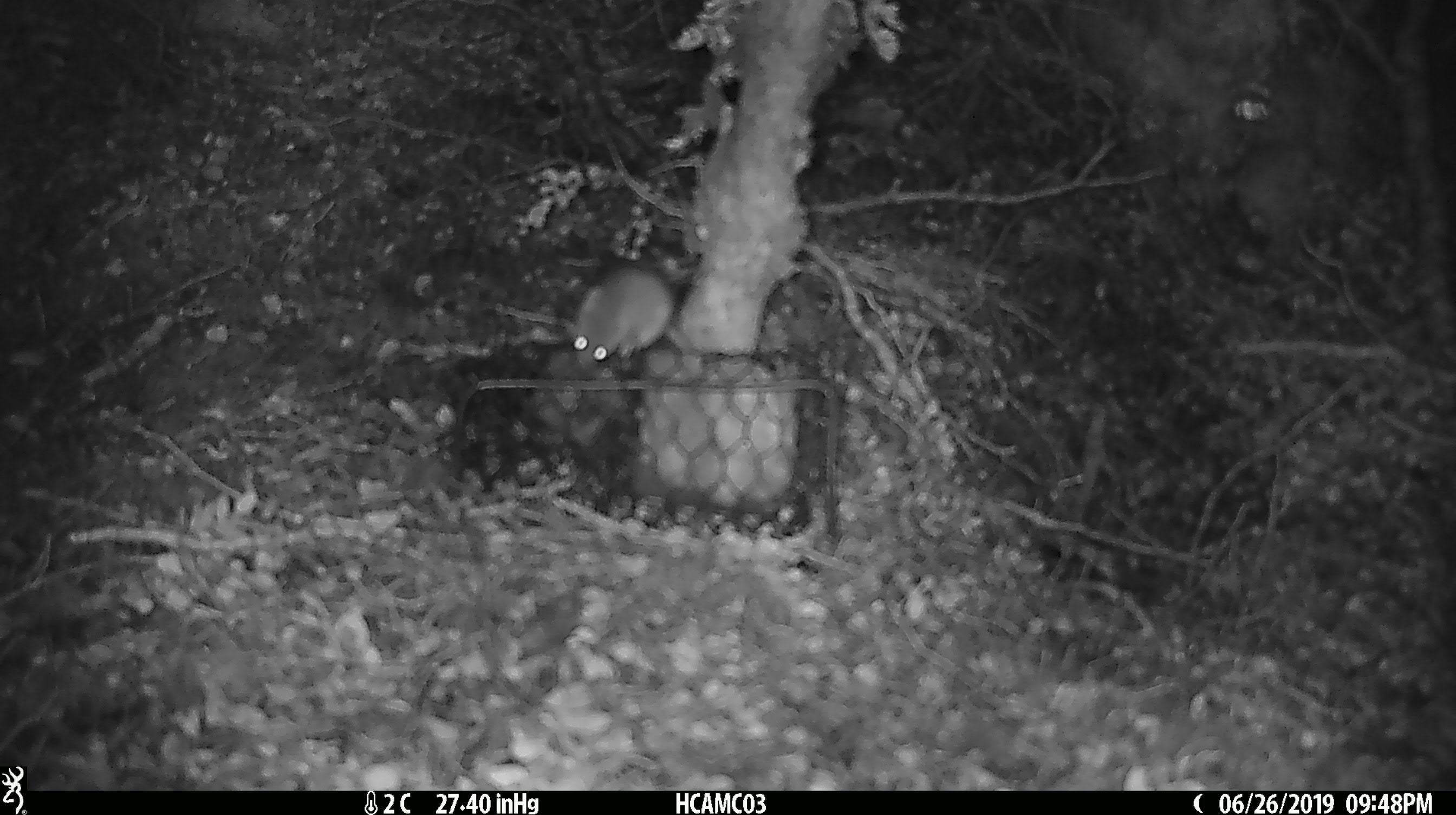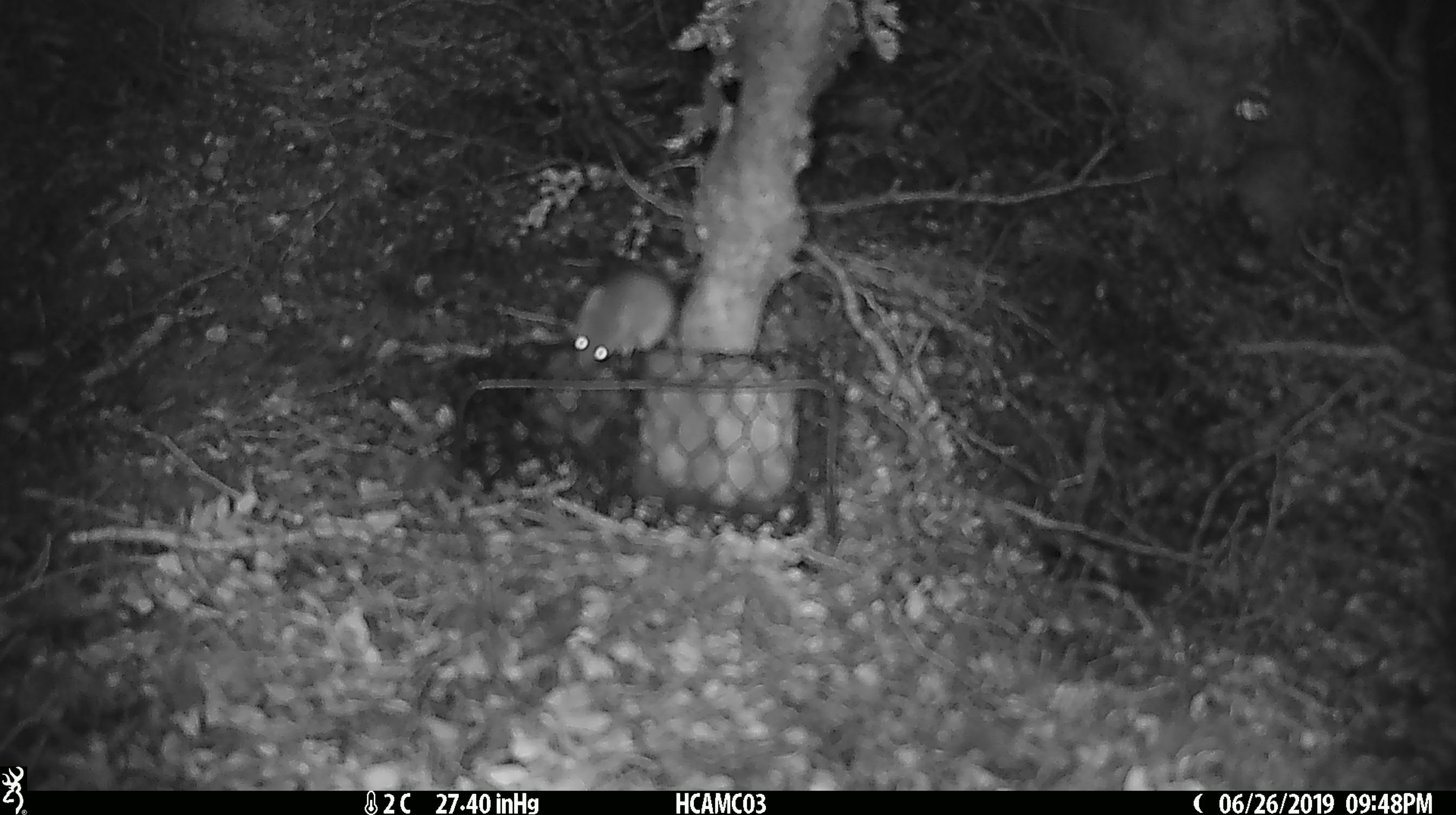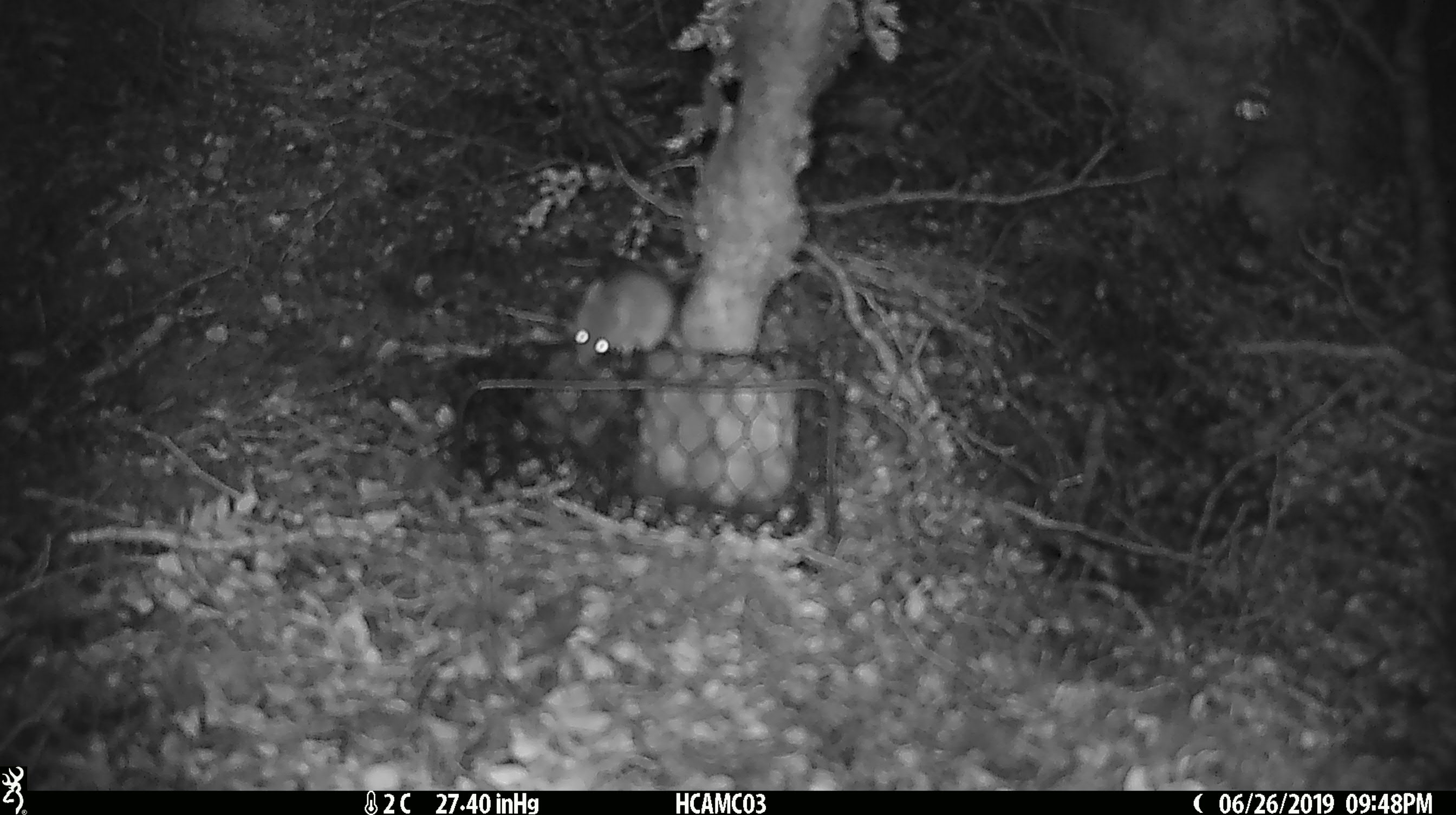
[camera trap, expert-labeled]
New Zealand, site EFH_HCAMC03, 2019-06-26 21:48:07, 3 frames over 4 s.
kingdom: Animalia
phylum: Chordata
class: Mammalia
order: Rodentia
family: Muridae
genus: Mus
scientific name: Mus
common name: mouse